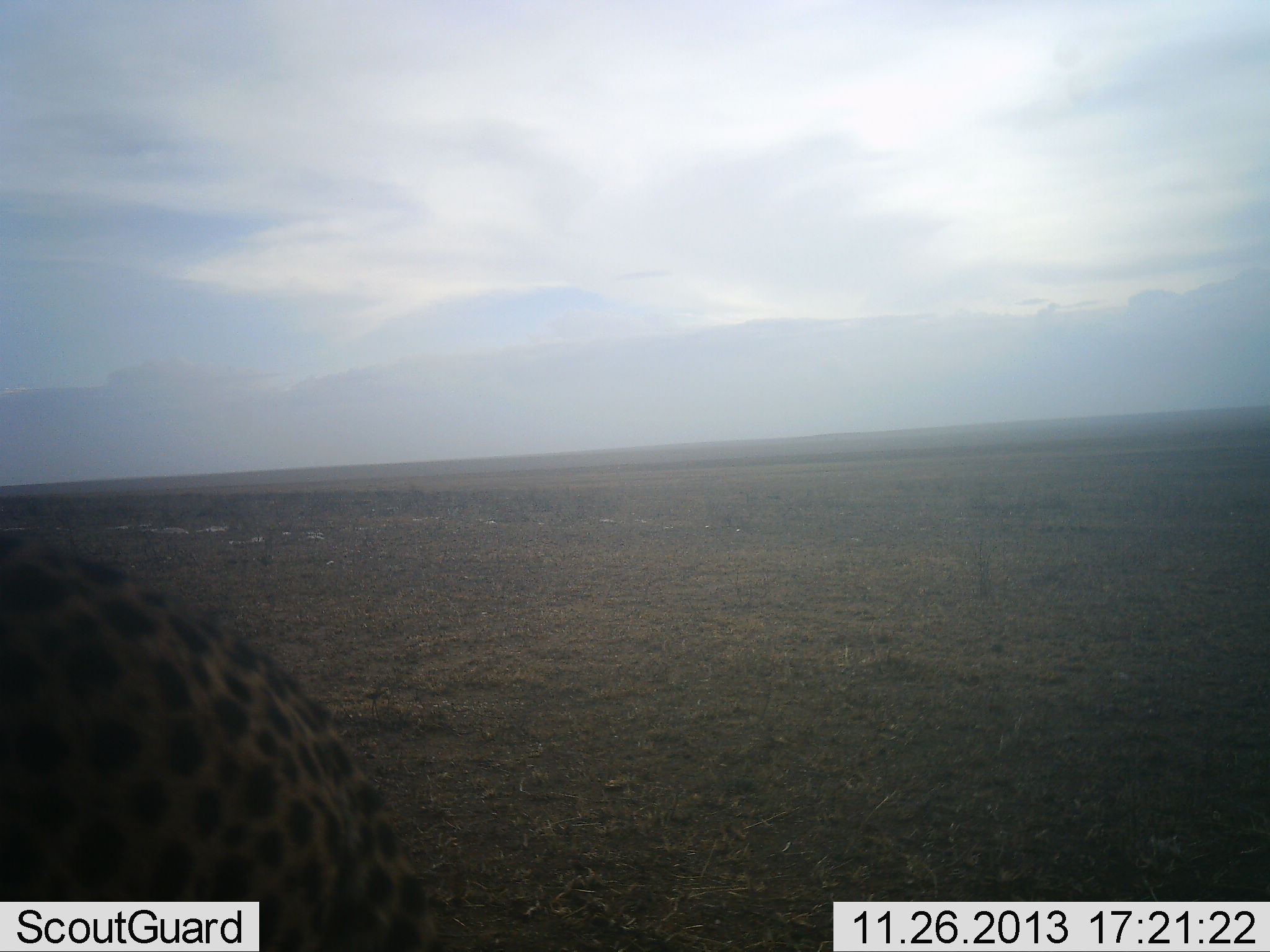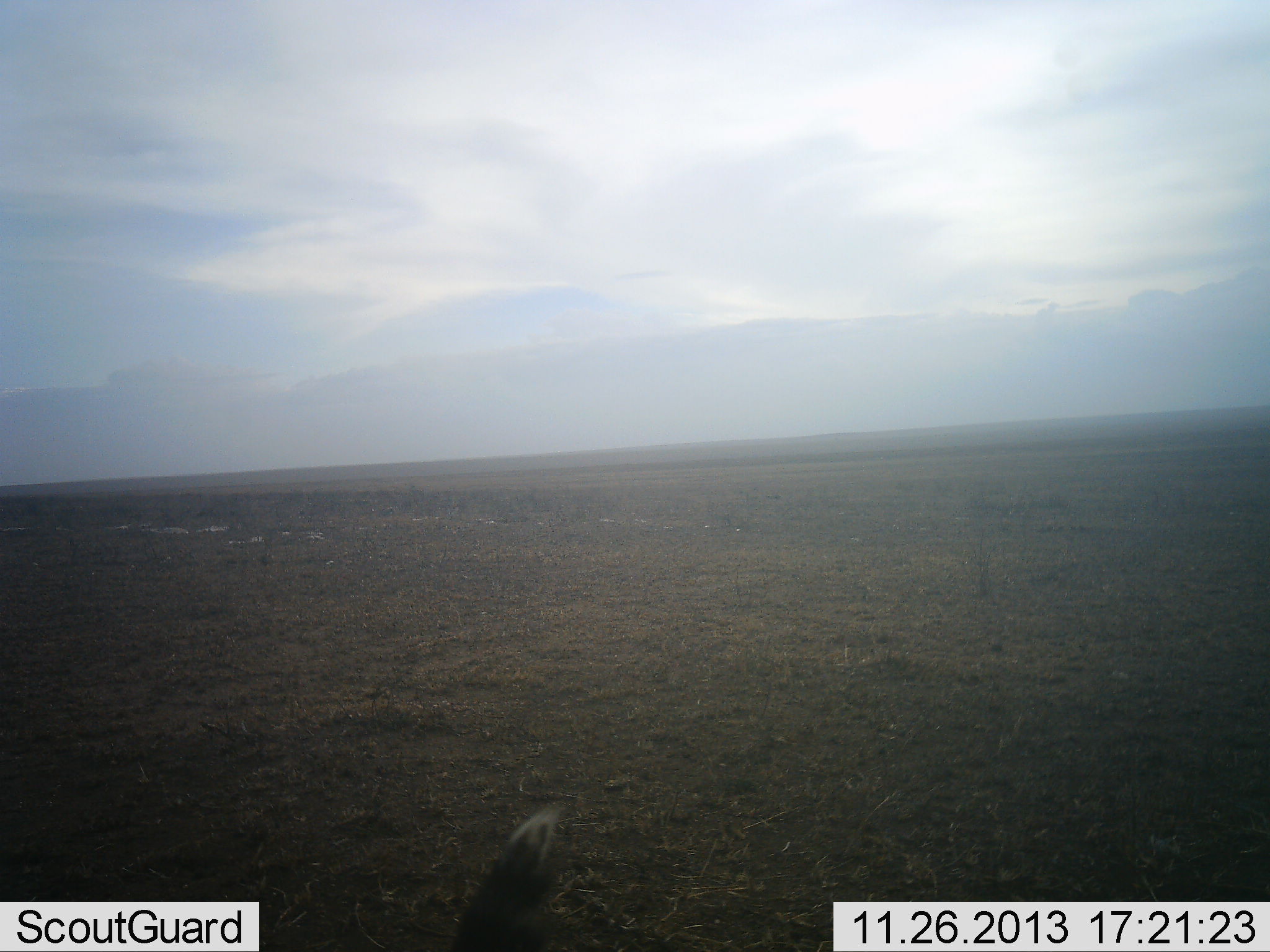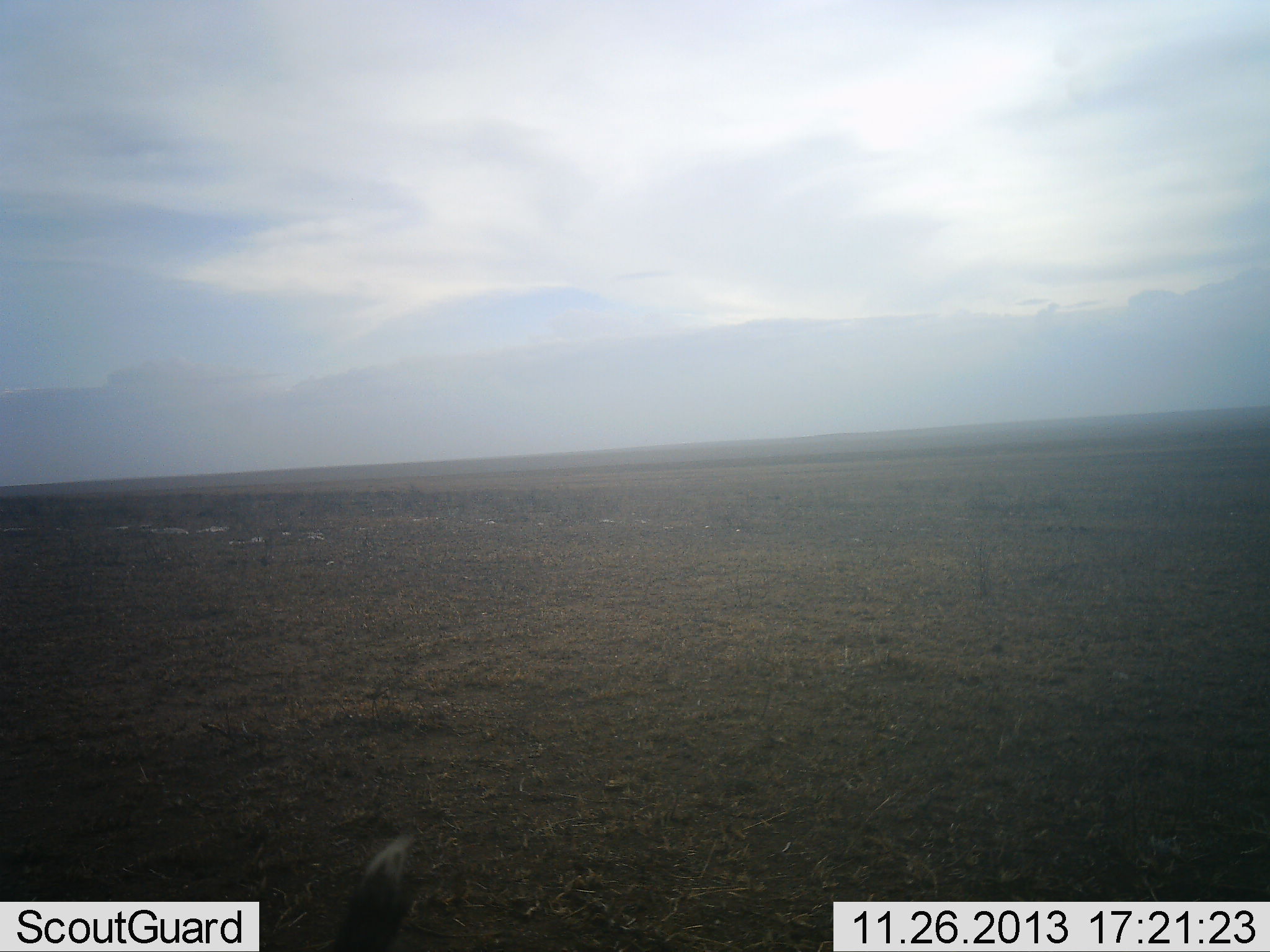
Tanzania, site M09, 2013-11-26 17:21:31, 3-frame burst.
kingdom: Animalia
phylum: Chordata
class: Mammalia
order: Carnivora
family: Felidae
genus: Acinonyx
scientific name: Acinonyx jubatus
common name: cheetah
Cheetah (Acinonyx jubatus), count 1. Behavior (volunteer vote fractions): standing 9%, resting 0%, moving 91%, interacting 0%. Young present (vote fraction): 0%. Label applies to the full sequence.